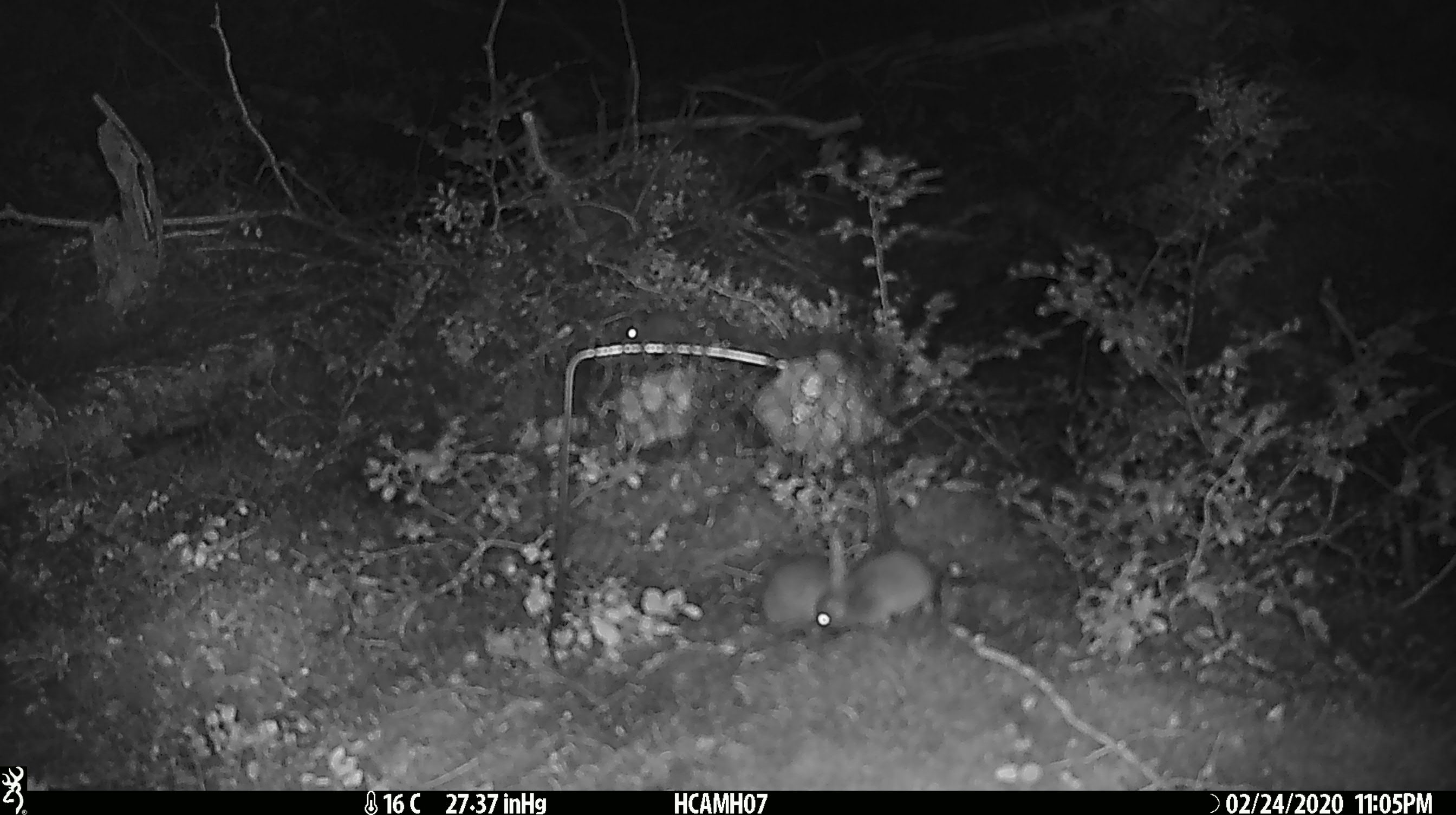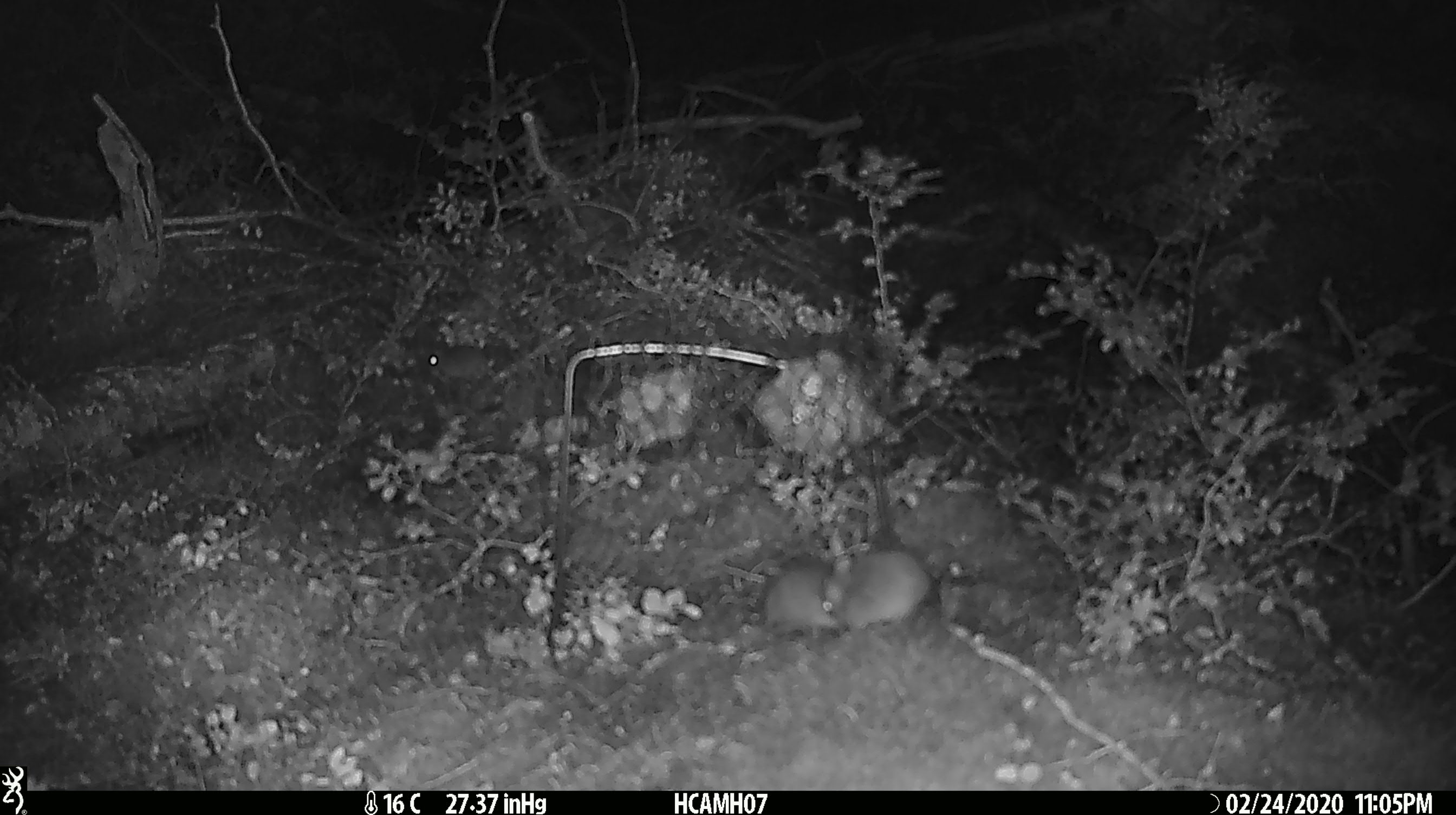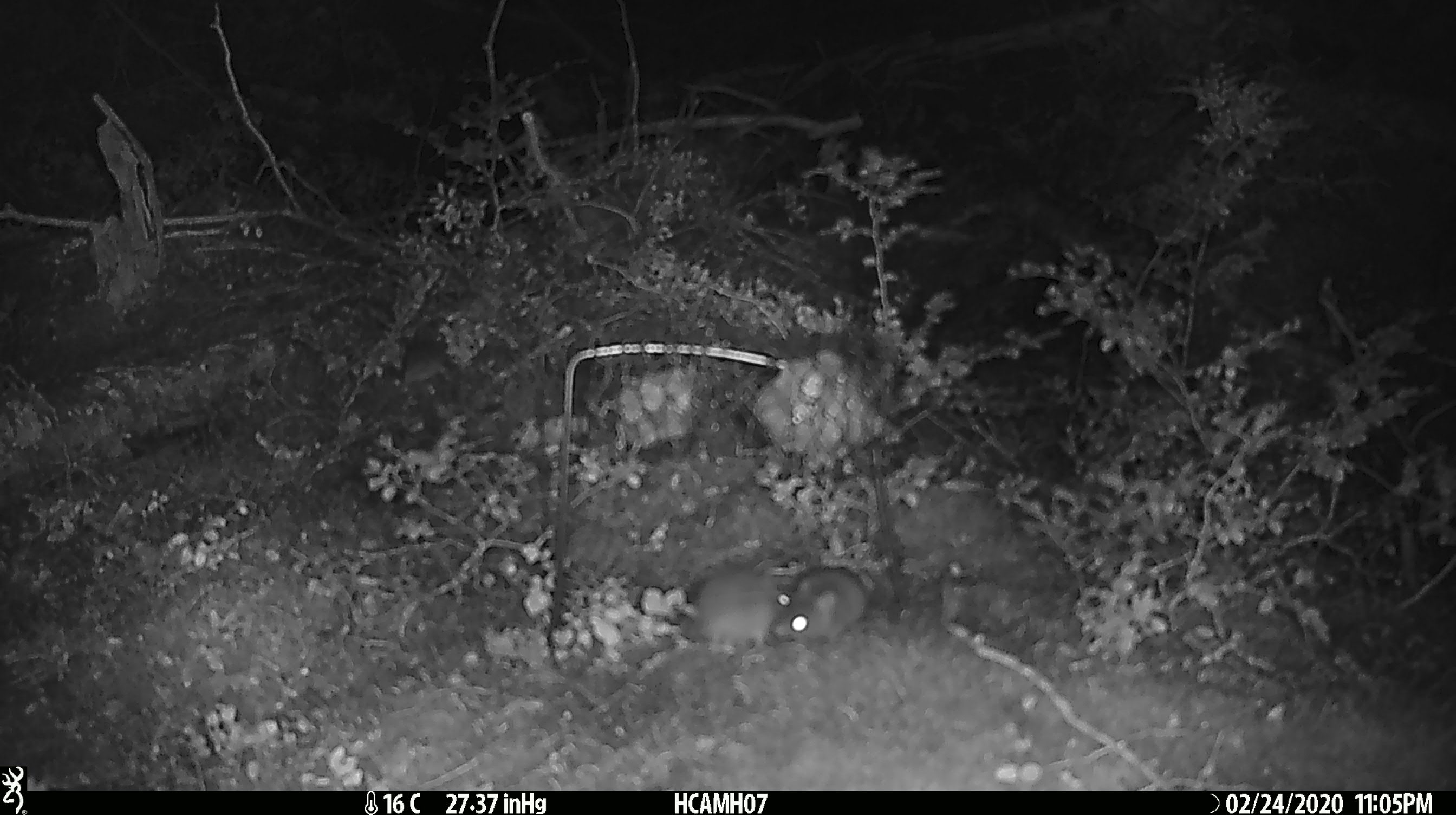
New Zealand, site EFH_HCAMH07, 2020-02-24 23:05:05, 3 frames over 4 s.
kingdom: Animalia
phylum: Chordata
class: Mammalia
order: Rodentia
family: Muridae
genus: Mus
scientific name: Mus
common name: mouse